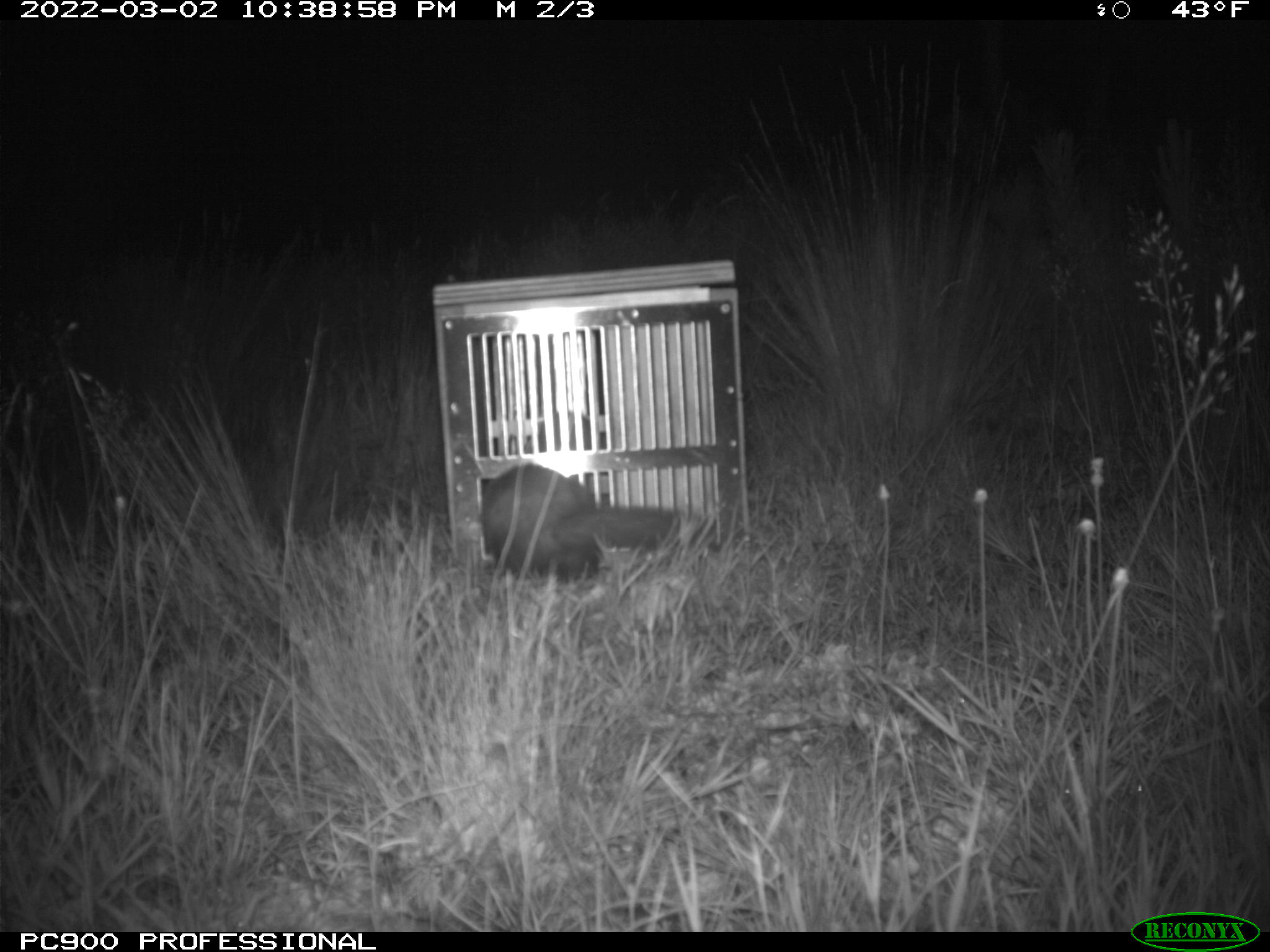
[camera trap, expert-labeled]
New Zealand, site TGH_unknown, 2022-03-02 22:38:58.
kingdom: Animalia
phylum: Chordata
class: Mammalia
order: Carnivora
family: Mustelidae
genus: Mustela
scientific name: Mustela furo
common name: ferret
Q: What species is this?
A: Ferret (Mustela furo).